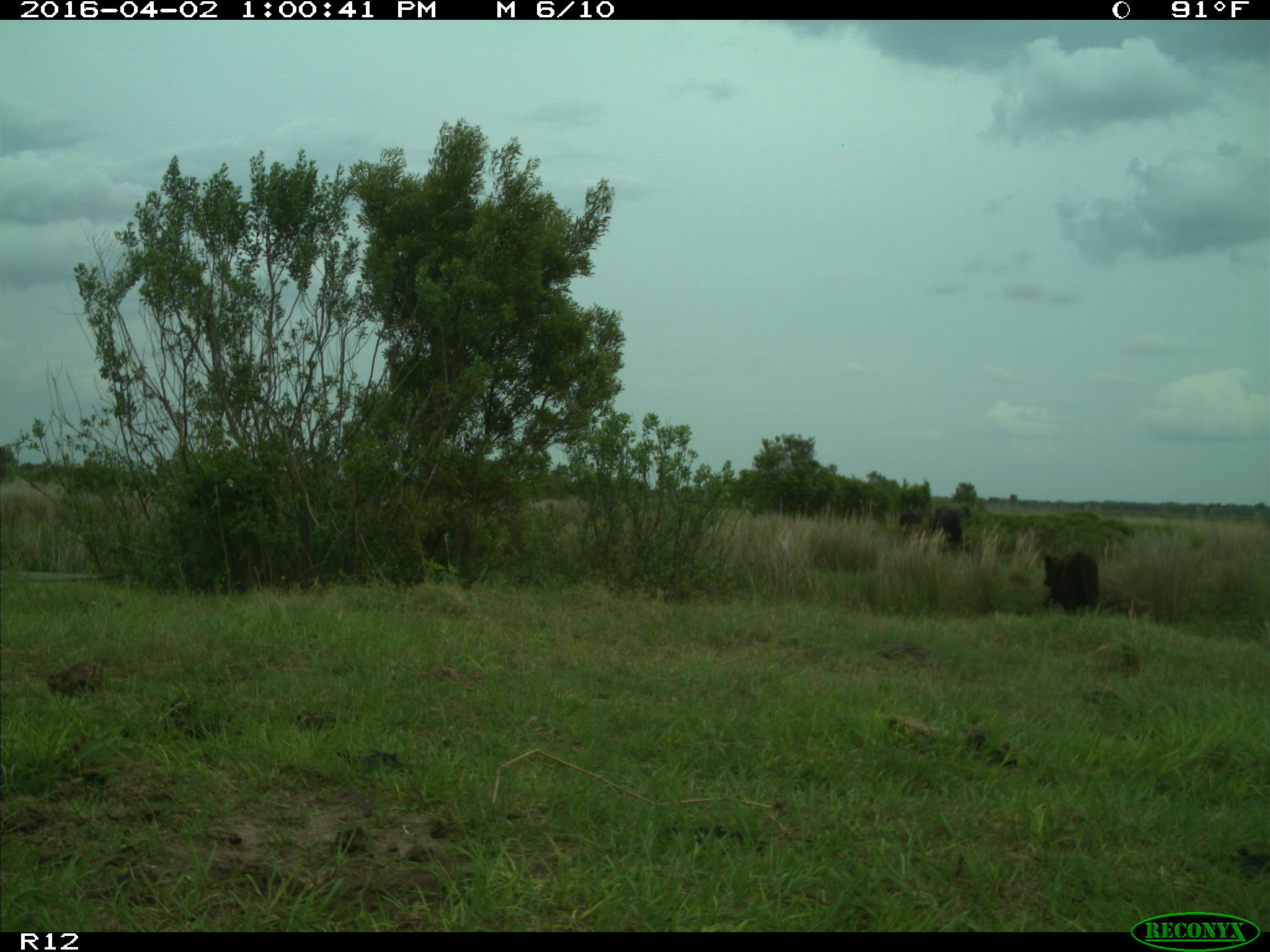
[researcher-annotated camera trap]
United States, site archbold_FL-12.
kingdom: Animalia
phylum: Chordata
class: Mammalia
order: Artiodactyla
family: Bovidae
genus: Bos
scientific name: Bos taurus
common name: domestic cow